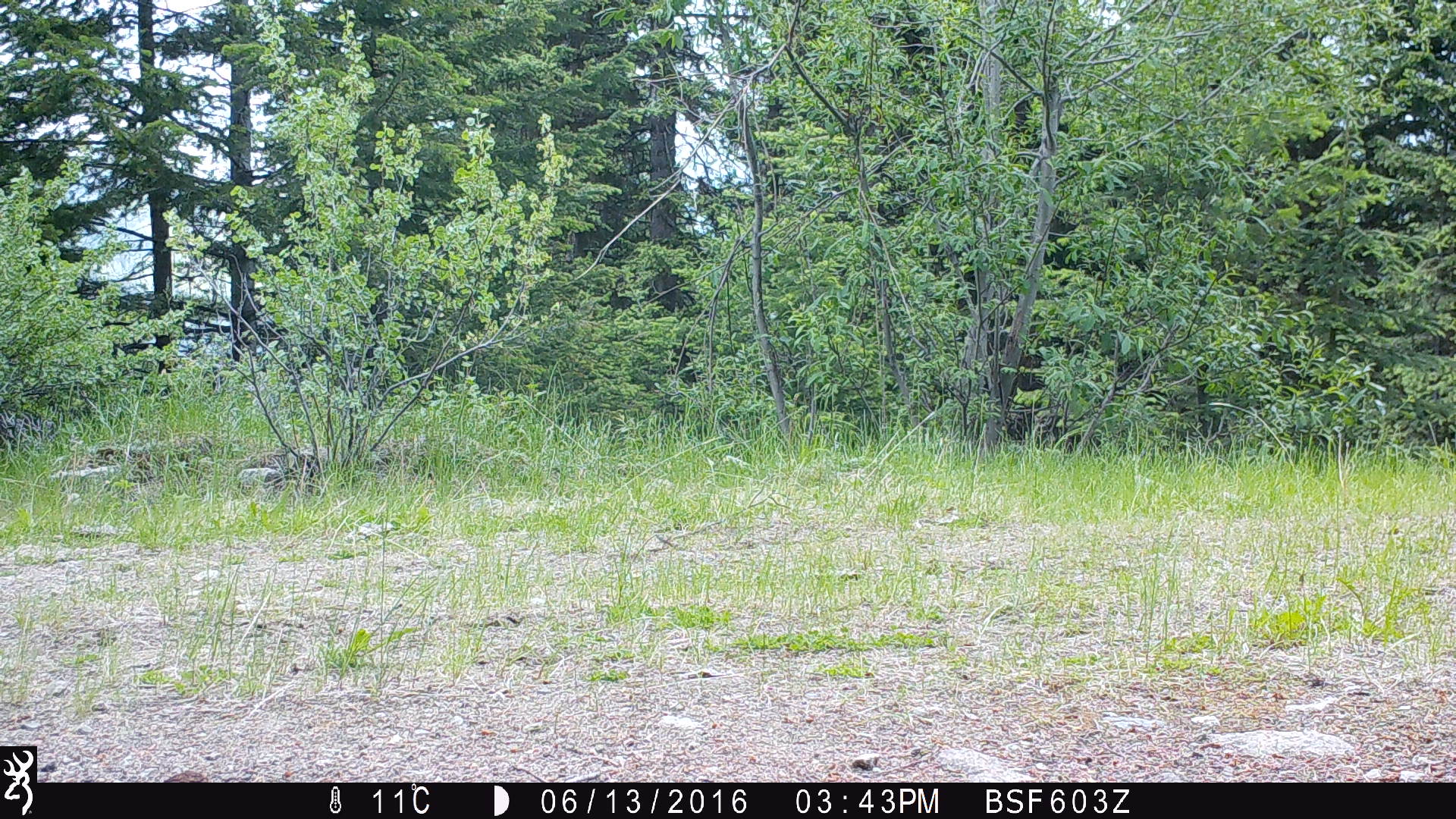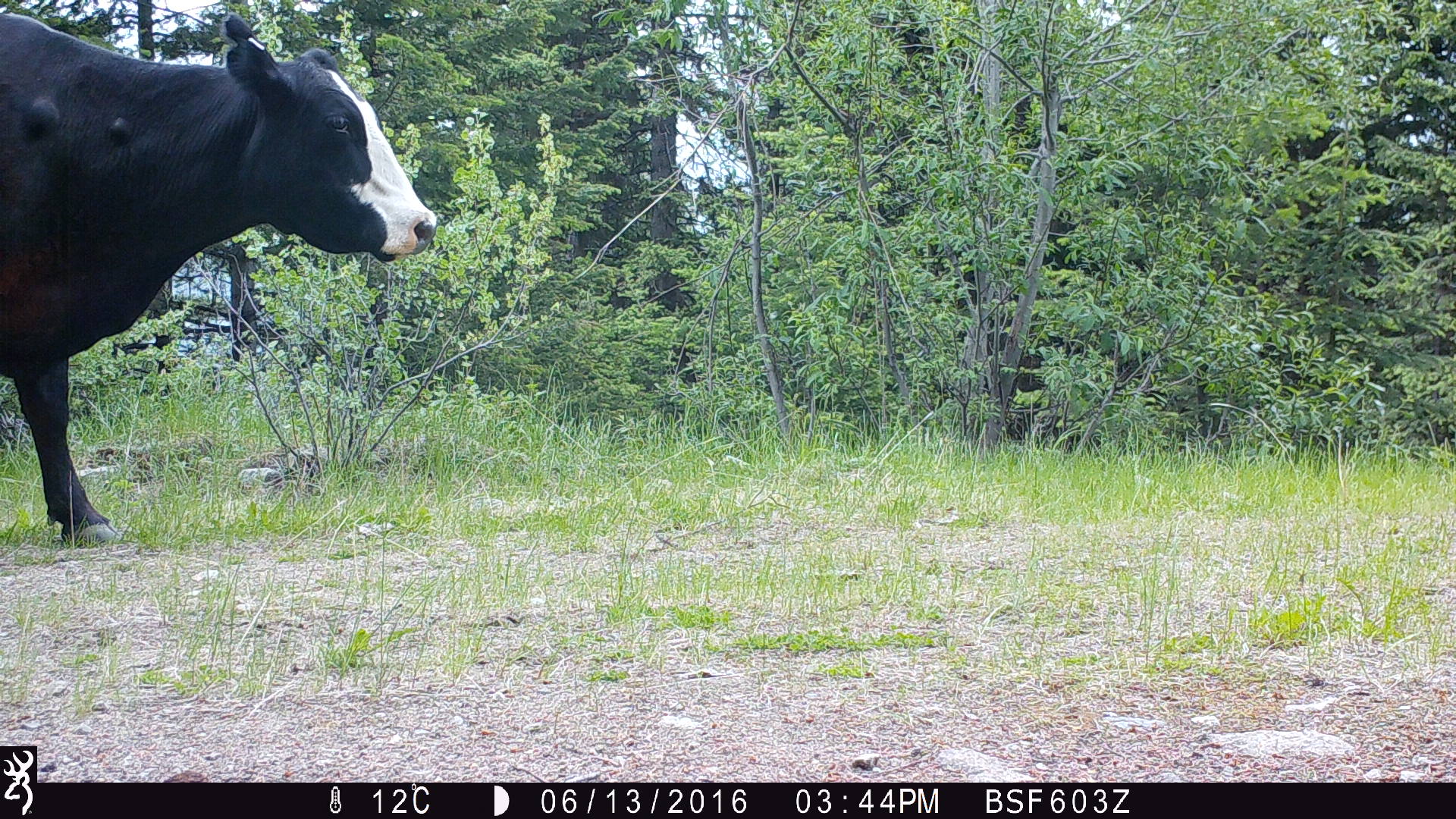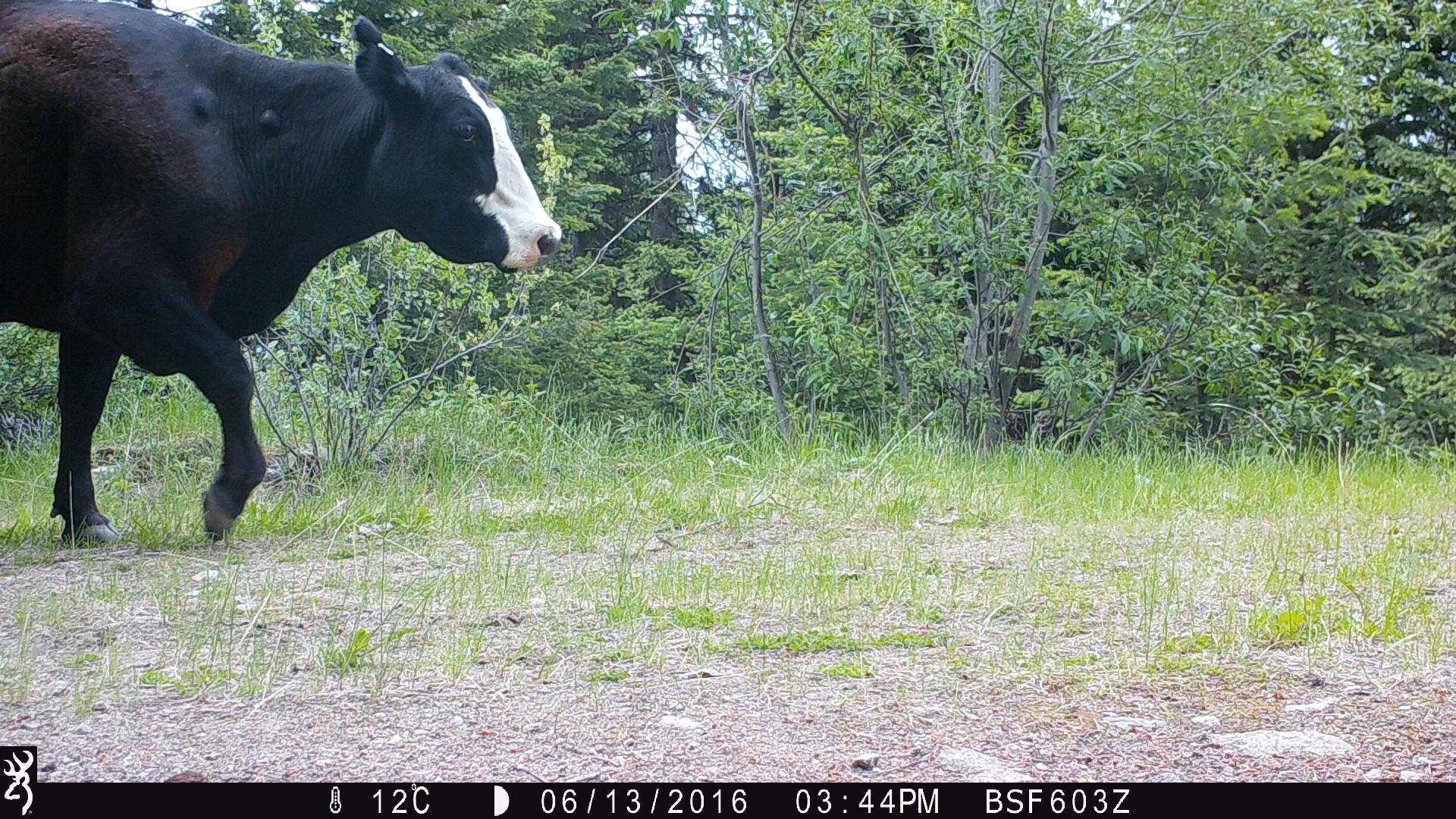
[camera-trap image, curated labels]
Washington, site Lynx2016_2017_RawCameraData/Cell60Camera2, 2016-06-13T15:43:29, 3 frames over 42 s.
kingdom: Animalia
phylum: Chordata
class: Mammalia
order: Artiodactyla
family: Bovidae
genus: Bos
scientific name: Bos taurus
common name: domestic cattle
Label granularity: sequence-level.